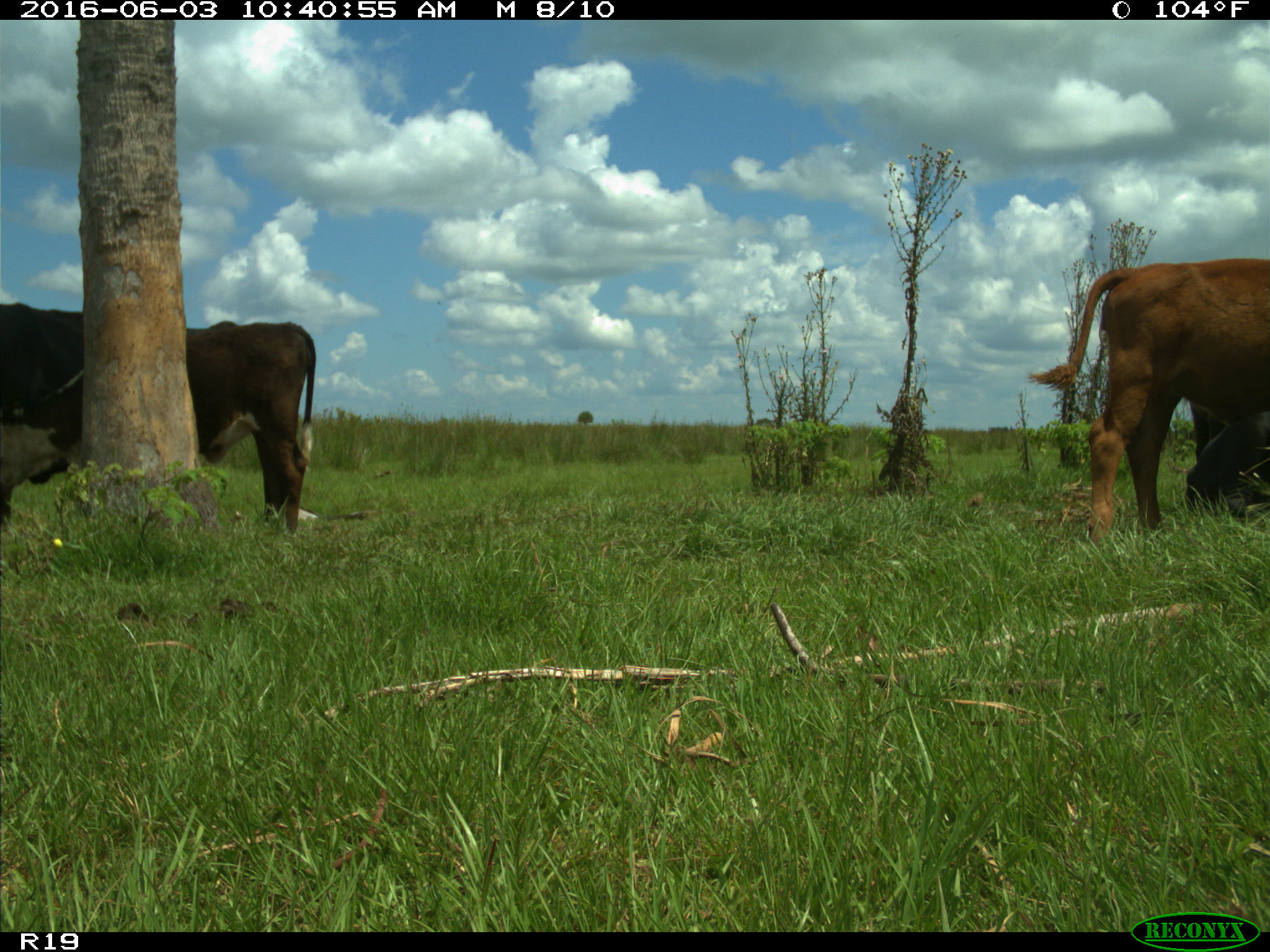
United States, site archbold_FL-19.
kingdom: Animalia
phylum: Chordata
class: Mammalia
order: Artiodactyla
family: Bovidae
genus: Bos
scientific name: Bos taurus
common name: domestic cow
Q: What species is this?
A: Bos taurus (domestic cow).